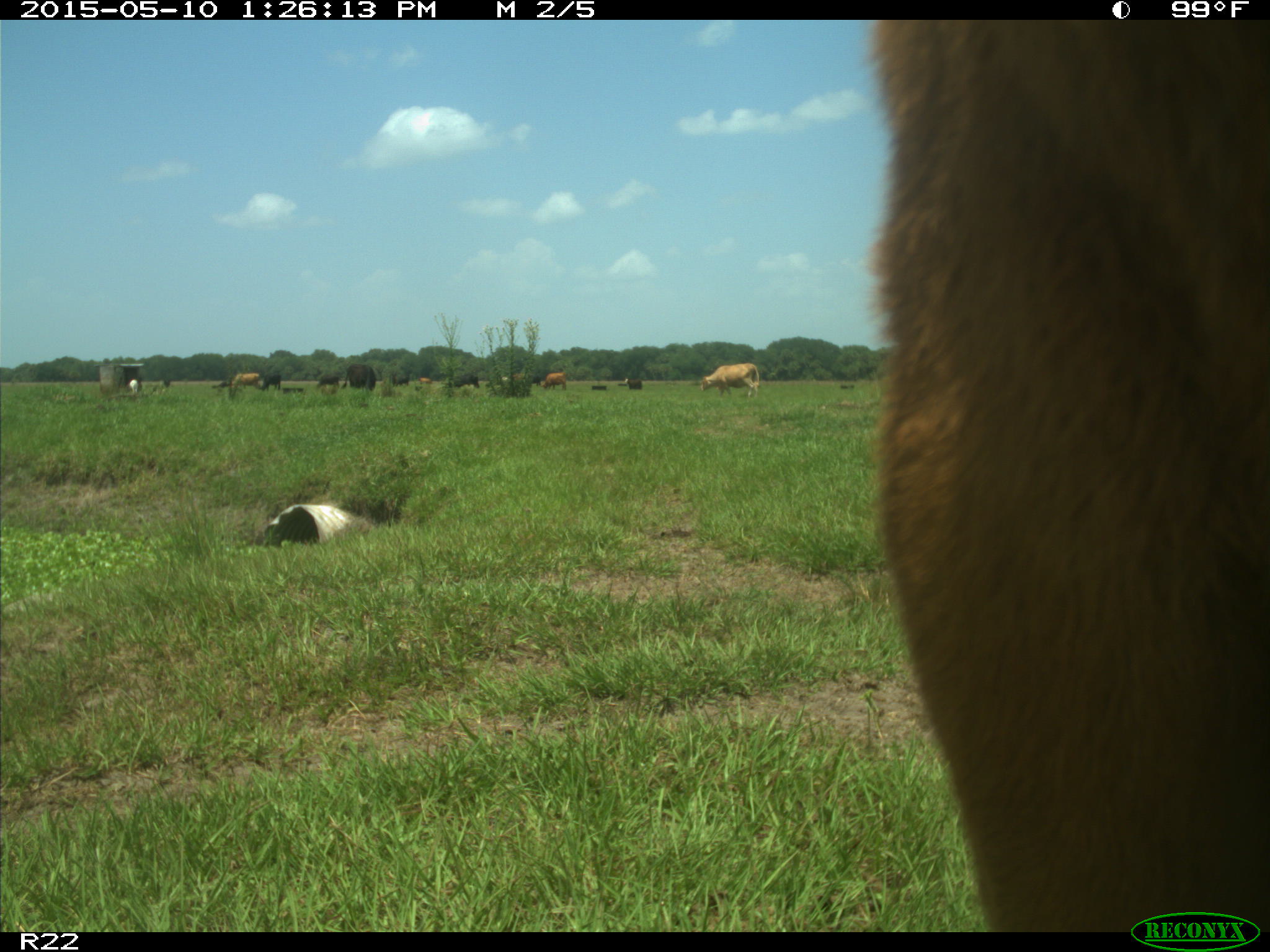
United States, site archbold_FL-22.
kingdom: Animalia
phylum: Chordata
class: Mammalia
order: Artiodactyla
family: Bovidae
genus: Bos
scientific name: Bos taurus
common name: domestic cow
Bos taurus (domestic cow).